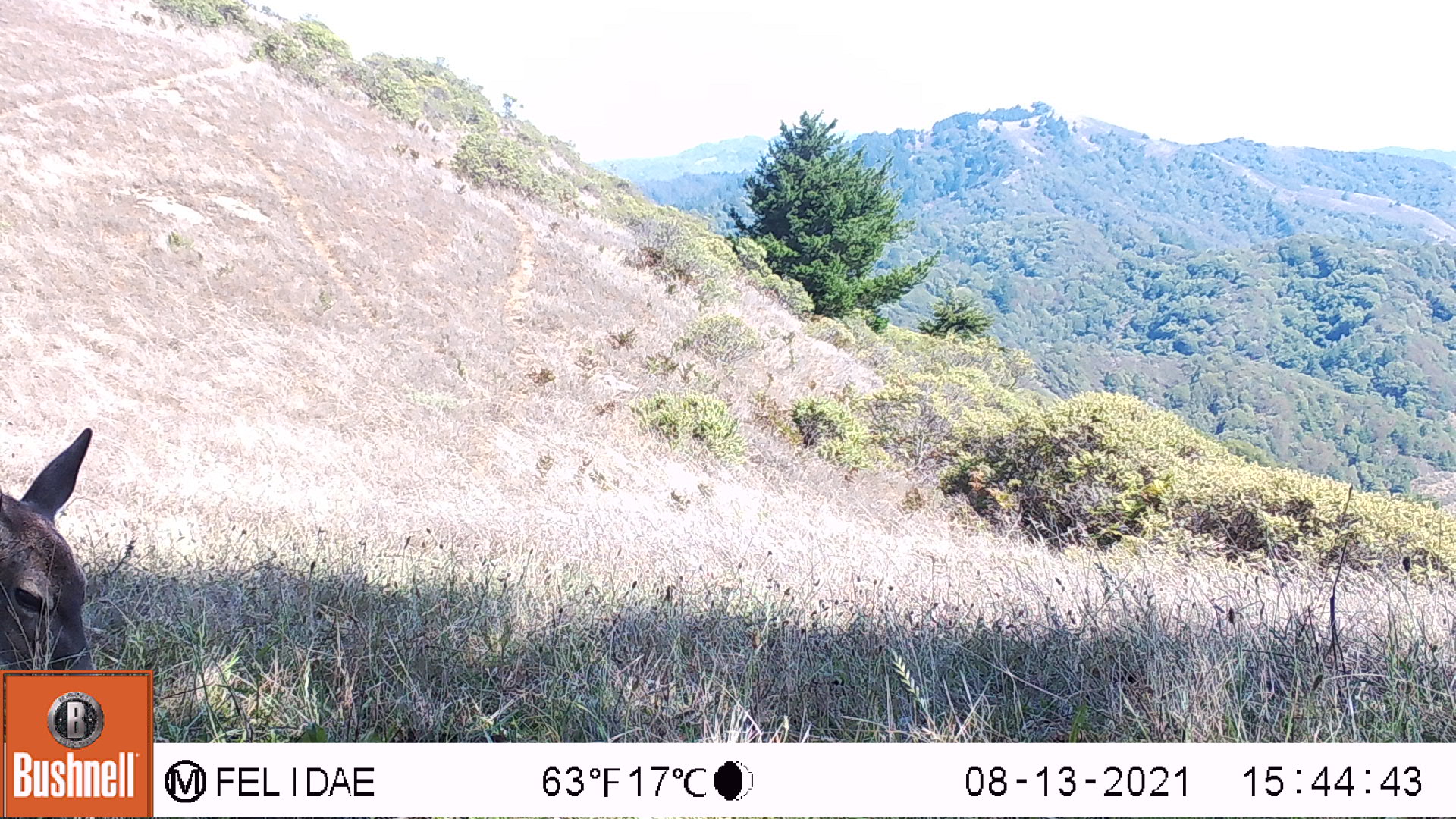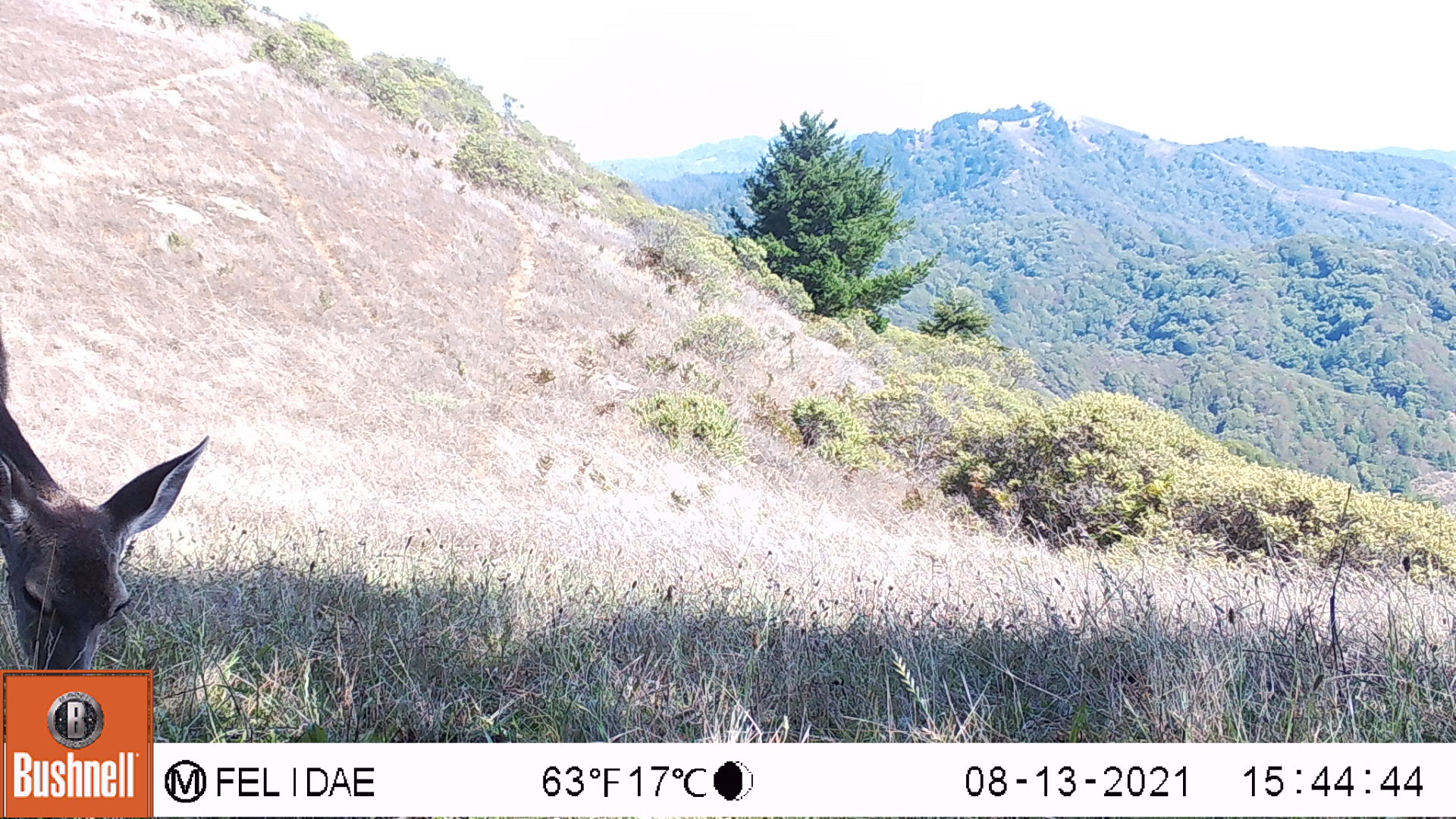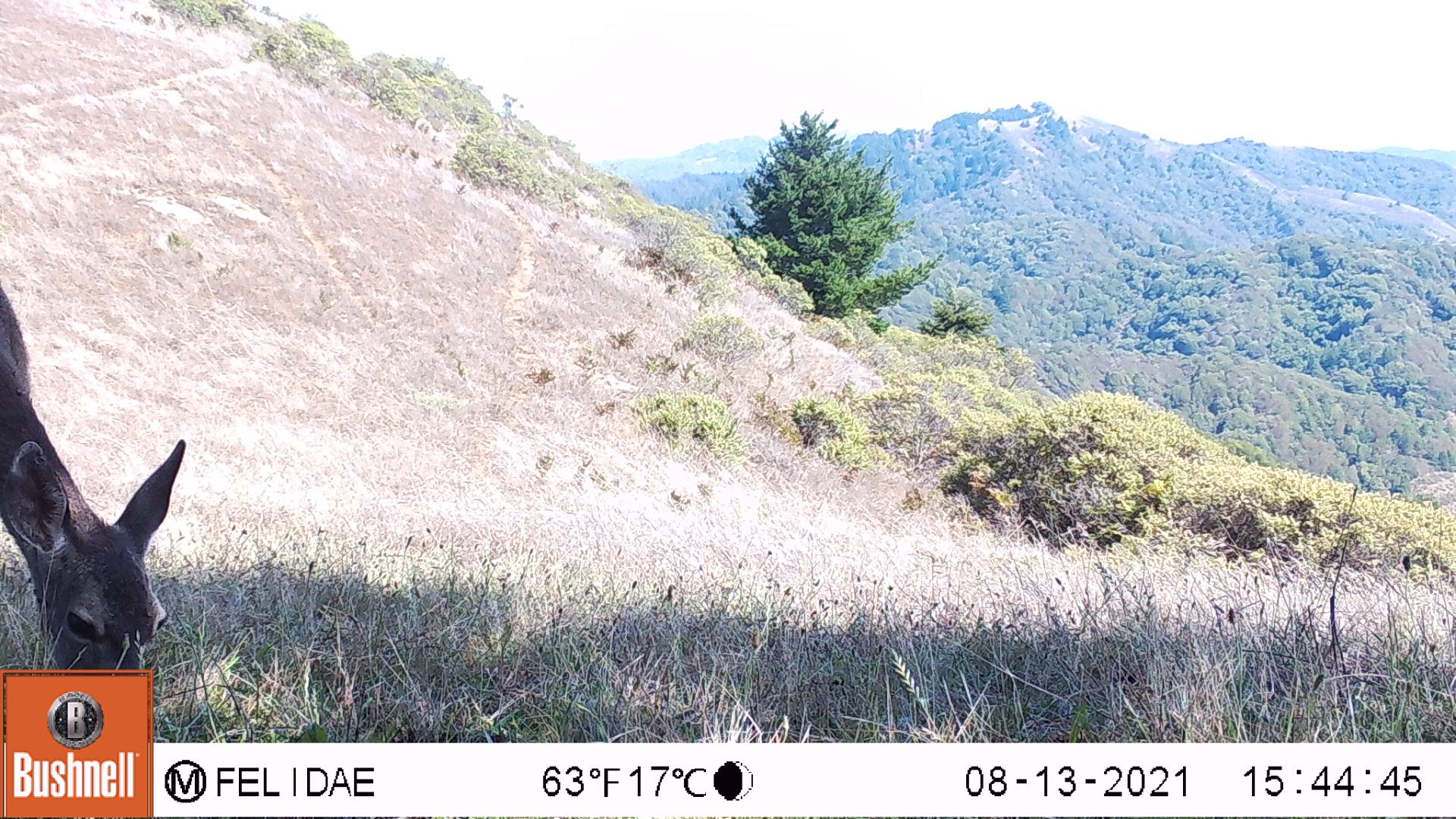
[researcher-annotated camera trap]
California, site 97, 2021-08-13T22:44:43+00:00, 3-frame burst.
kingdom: Animalia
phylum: Chordata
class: Mammalia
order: Artiodactyla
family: Cervidae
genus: Odocoileus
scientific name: Odocoileus hemionus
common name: mule deer